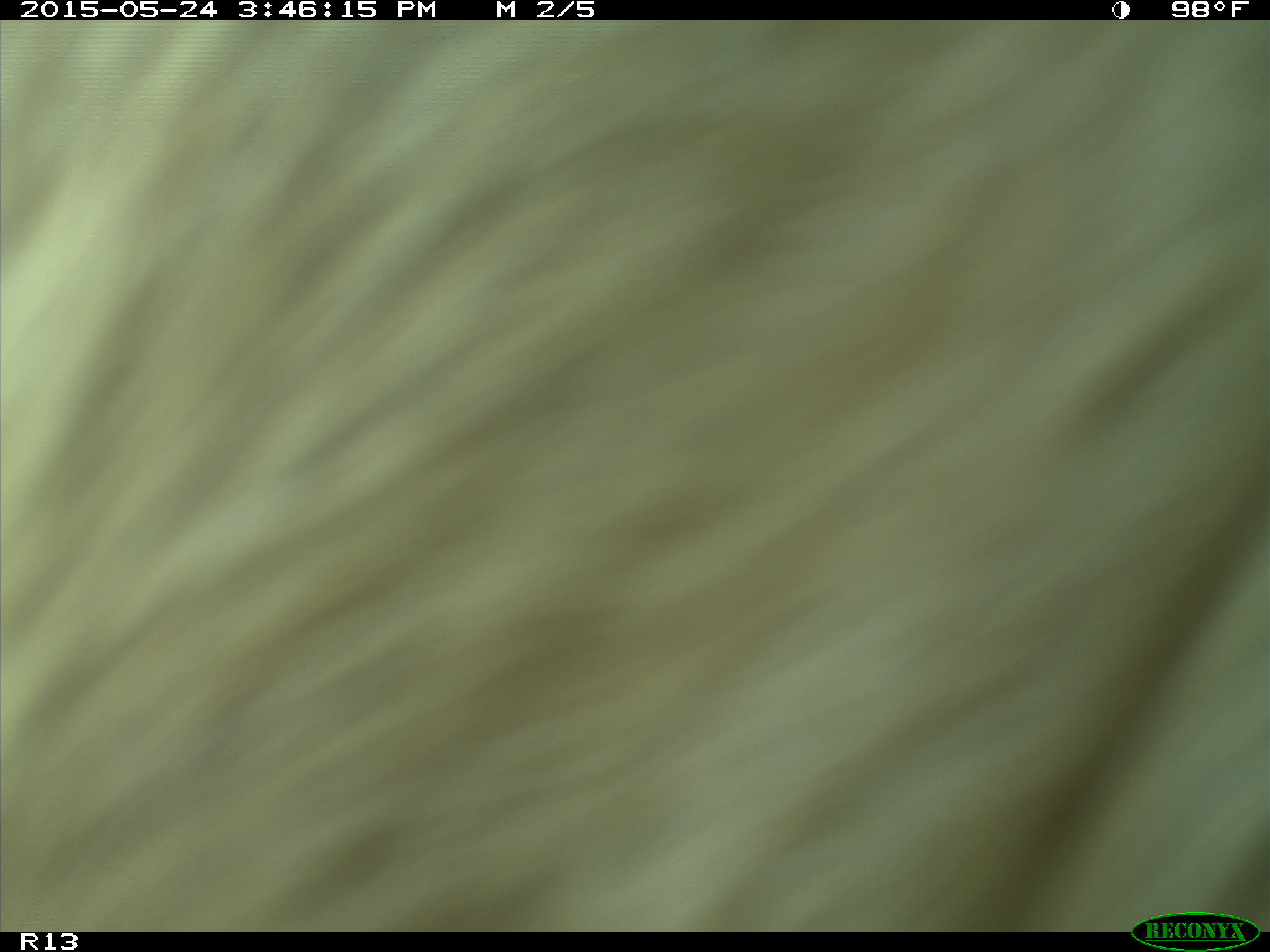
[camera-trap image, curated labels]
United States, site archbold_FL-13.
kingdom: Animalia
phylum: Chordata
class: Mammalia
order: Artiodactyla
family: Bovidae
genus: Bos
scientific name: Bos taurus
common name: domestic cow